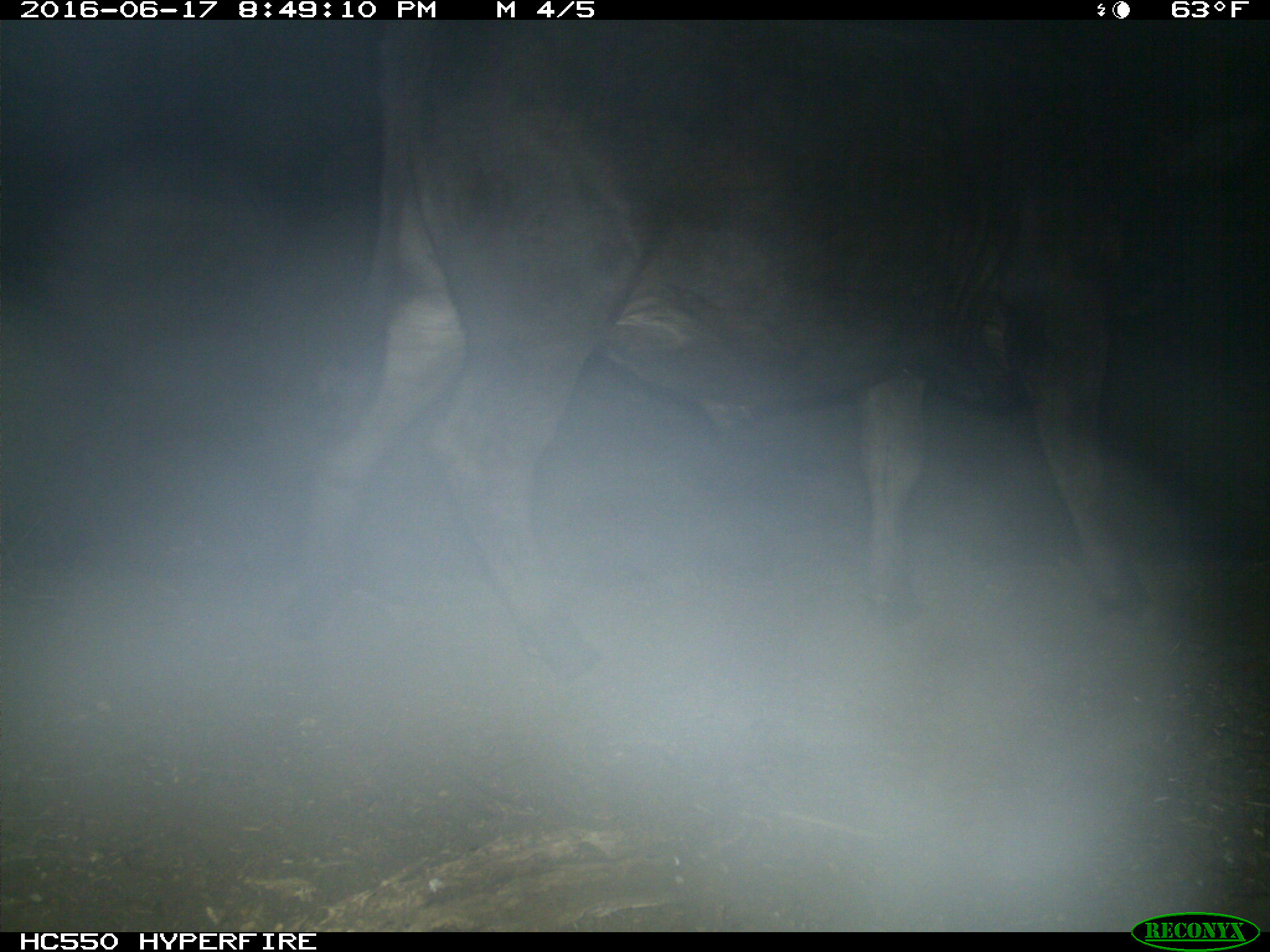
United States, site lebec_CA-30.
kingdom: Animalia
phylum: Chordata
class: Mammalia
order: Artiodactyla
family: Bovidae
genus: Bos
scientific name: Bos taurus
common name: domestic cow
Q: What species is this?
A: Bos taurus (domestic cow).